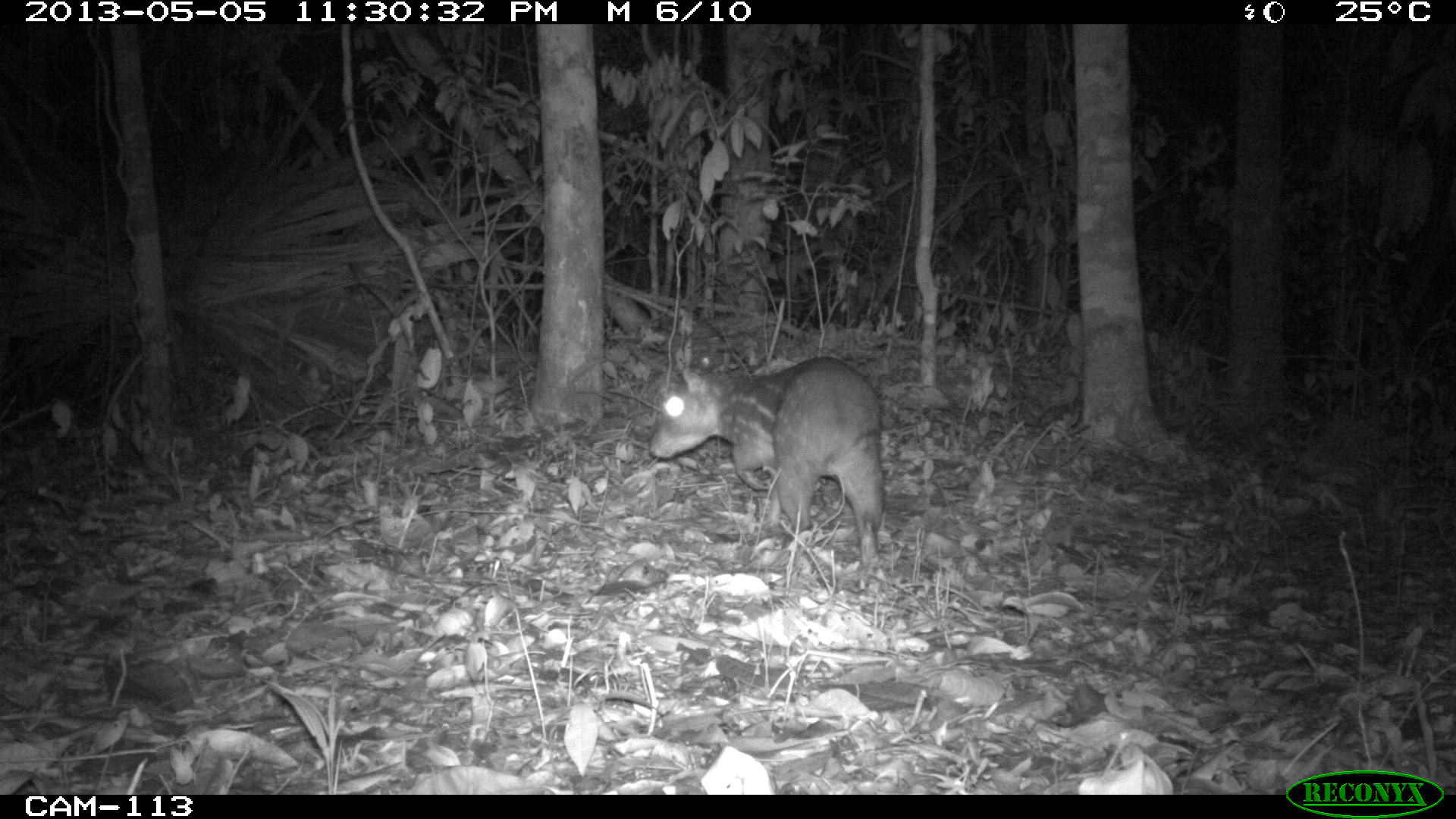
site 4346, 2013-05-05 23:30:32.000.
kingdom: Animalia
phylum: Chordata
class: Mammalia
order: Rodentia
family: Cuniculidae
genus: Cuniculus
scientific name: Cuniculus paca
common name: lowland paca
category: agouti paca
Agouti paca (lowland paca) (Cuniculus paca), count 1.